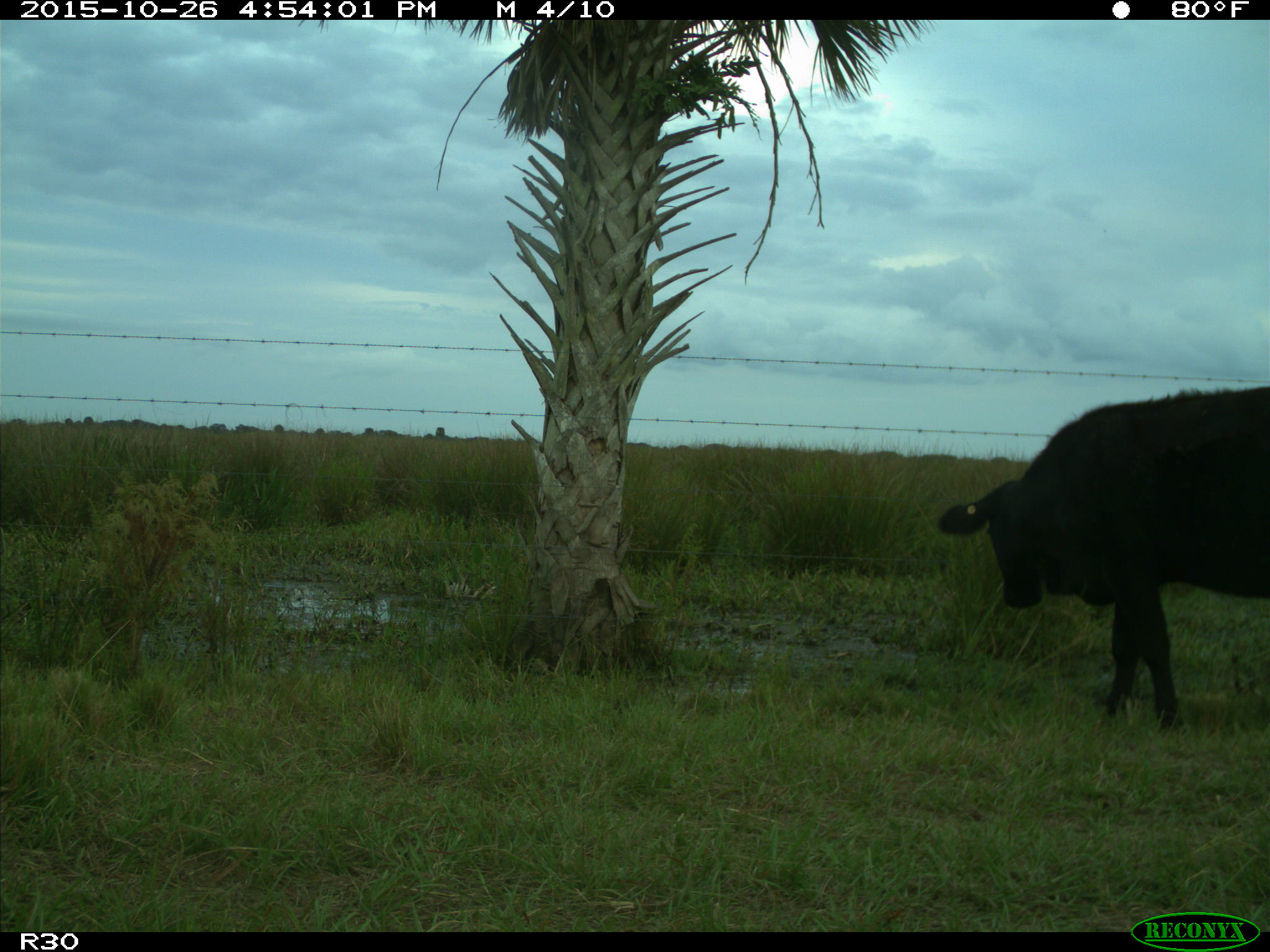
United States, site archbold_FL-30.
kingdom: Animalia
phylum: Chordata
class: Mammalia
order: Artiodactyla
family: Bovidae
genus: Bos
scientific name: Bos taurus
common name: domestic cow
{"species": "Bos taurus (domestic cow)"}